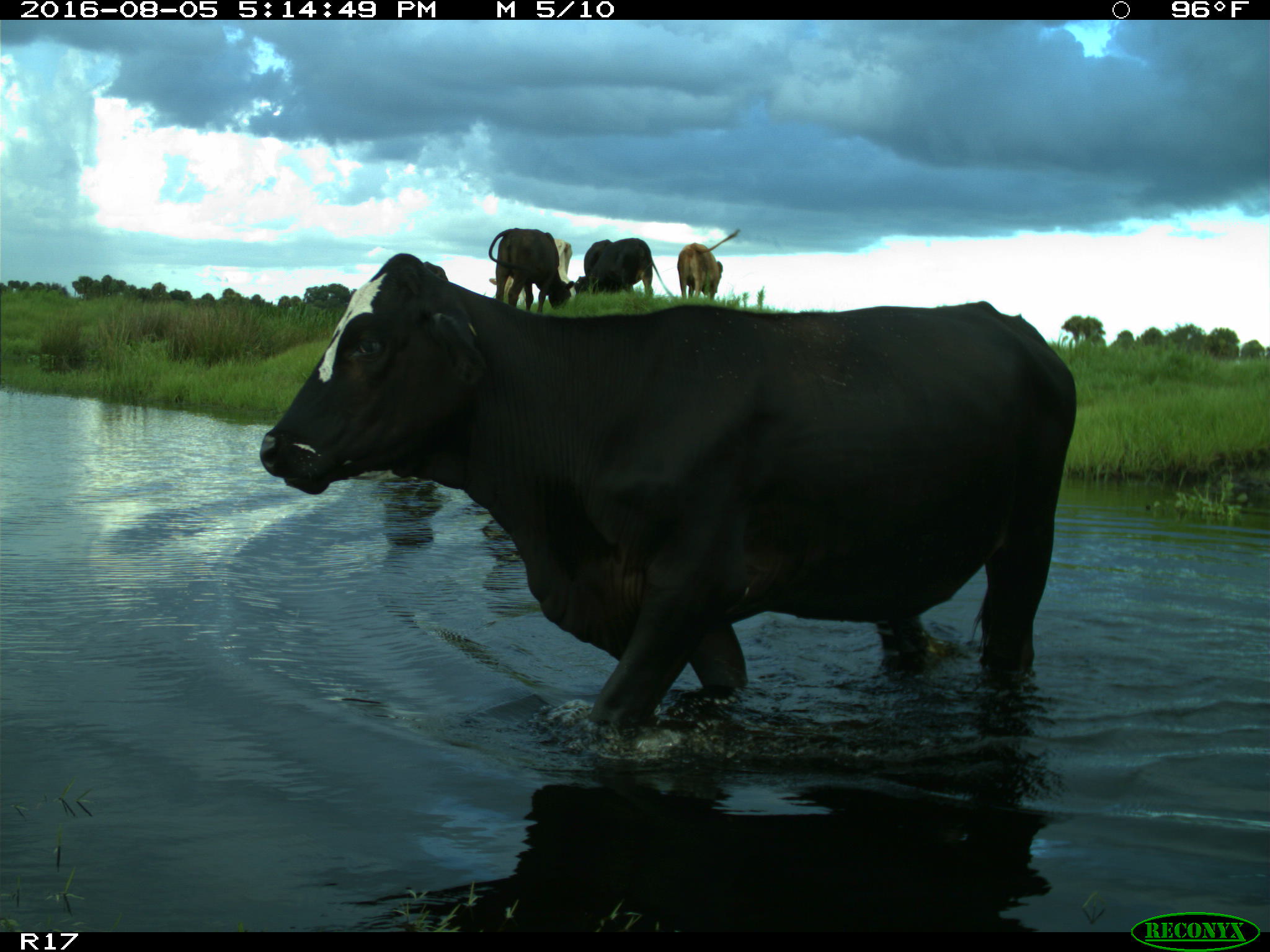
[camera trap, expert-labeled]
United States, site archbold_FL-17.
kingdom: Animalia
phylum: Chordata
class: Mammalia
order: Artiodactyla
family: Bovidae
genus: Bos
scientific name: Bos taurus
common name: domestic cow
Bos taurus (domestic cow).